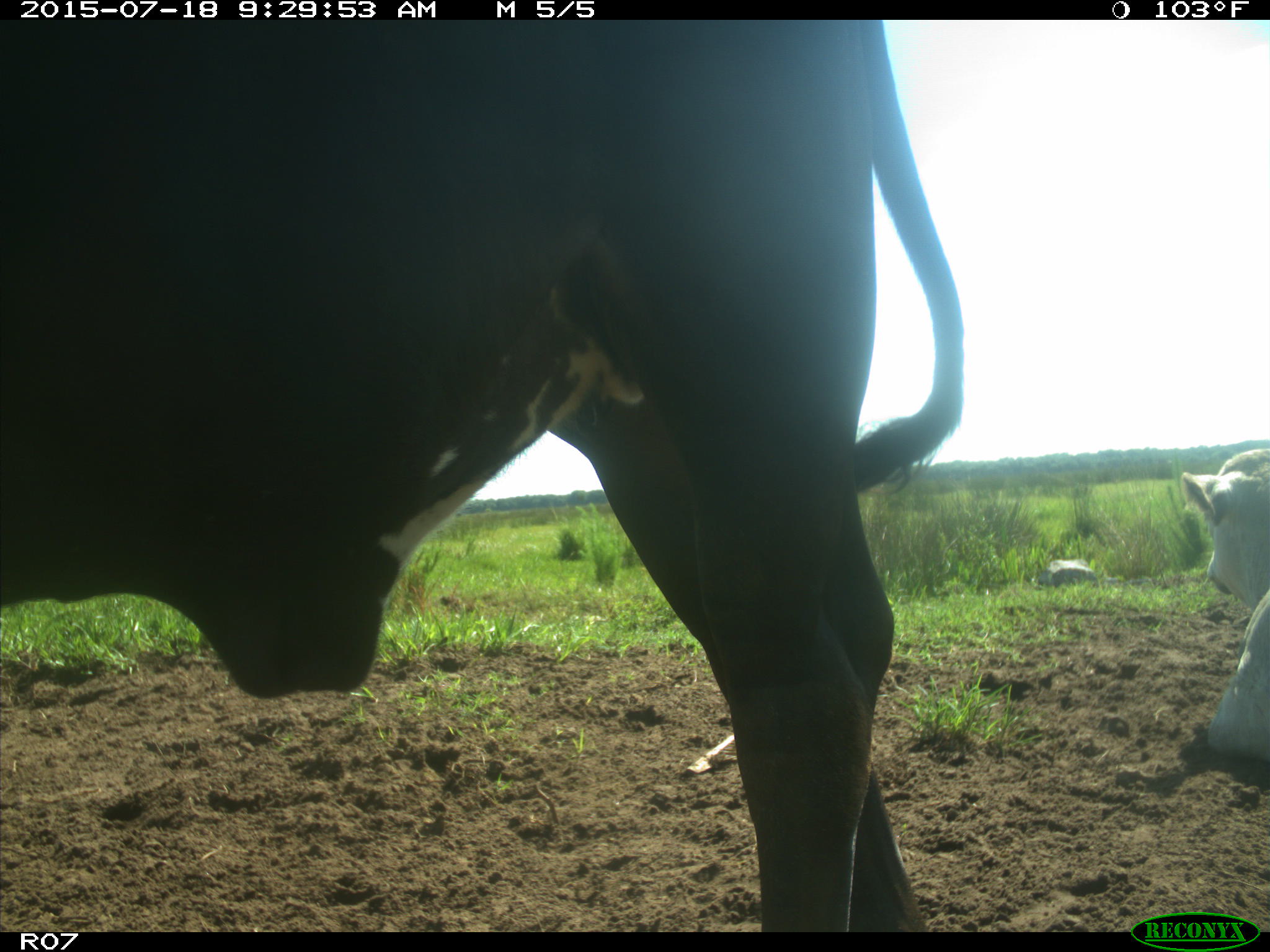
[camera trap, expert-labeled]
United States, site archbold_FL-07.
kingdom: Animalia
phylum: Chordata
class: Mammalia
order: Artiodactyla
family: Bovidae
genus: Bos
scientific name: Bos taurus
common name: domestic cow